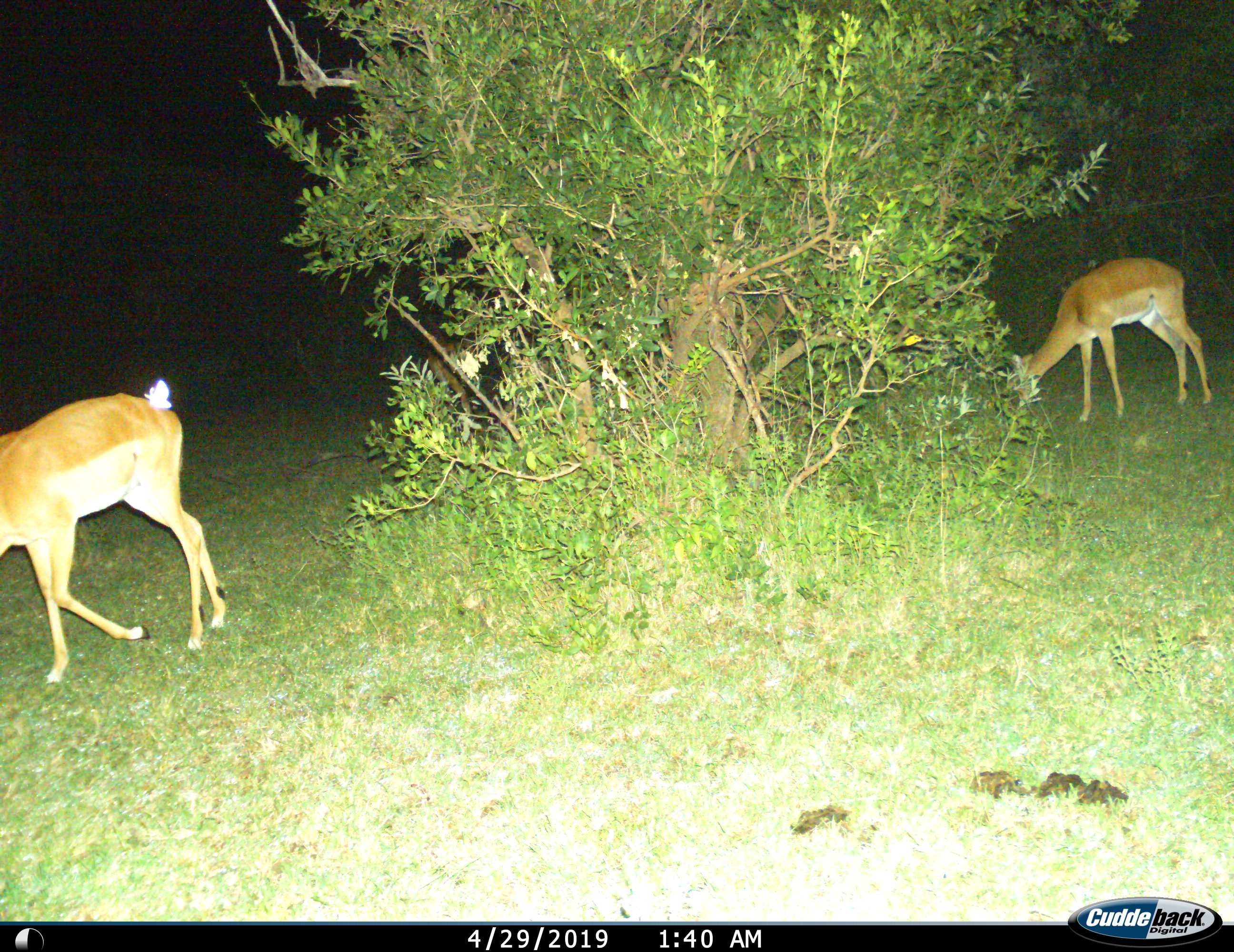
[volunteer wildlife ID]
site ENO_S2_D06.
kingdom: Animalia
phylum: Chordata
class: Mammalia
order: Artiodactyla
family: Bovidae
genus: Aepyceros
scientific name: Aepyceros melampus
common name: impala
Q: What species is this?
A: Impala (Aepyceros melampus).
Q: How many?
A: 2.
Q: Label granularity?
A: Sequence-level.